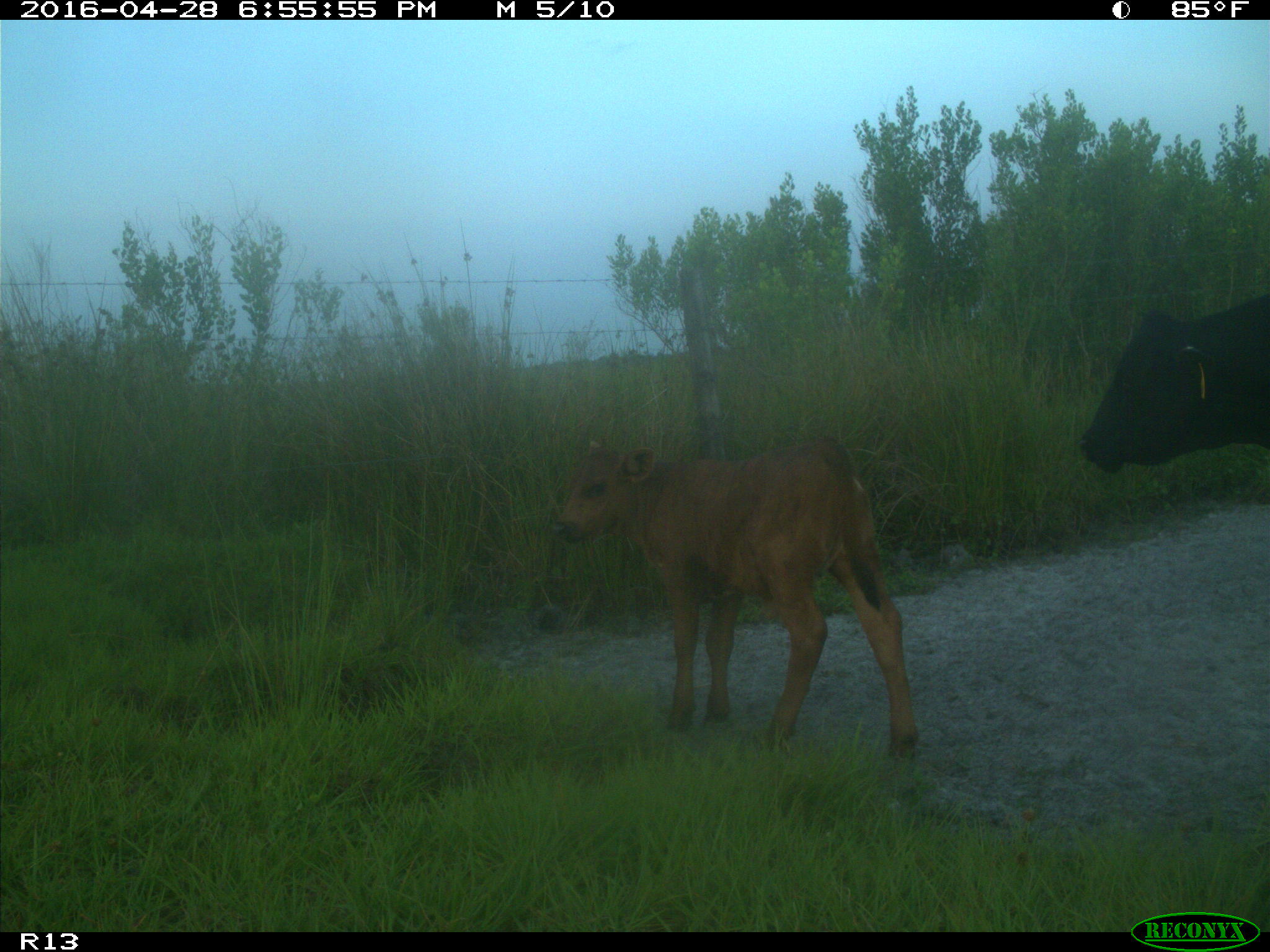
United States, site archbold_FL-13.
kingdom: Animalia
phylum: Chordata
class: Mammalia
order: Artiodactyla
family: Bovidae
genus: Bos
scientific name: Bos taurus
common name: domestic cow